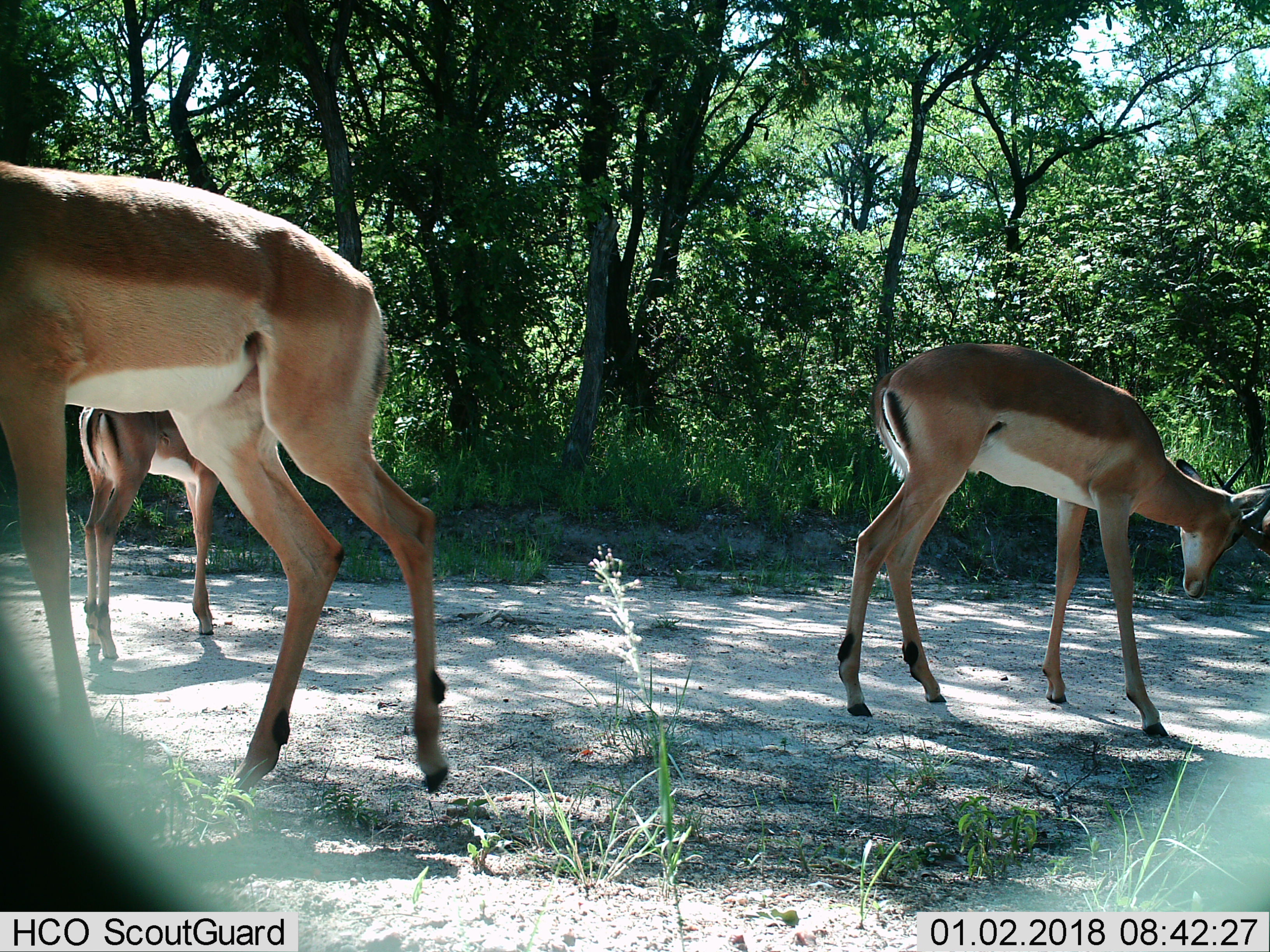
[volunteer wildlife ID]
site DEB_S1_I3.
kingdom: Animalia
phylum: Chordata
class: Mammalia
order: Artiodactyla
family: Bovidae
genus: Aepyceros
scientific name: Aepyceros melampus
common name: impala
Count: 3.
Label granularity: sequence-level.